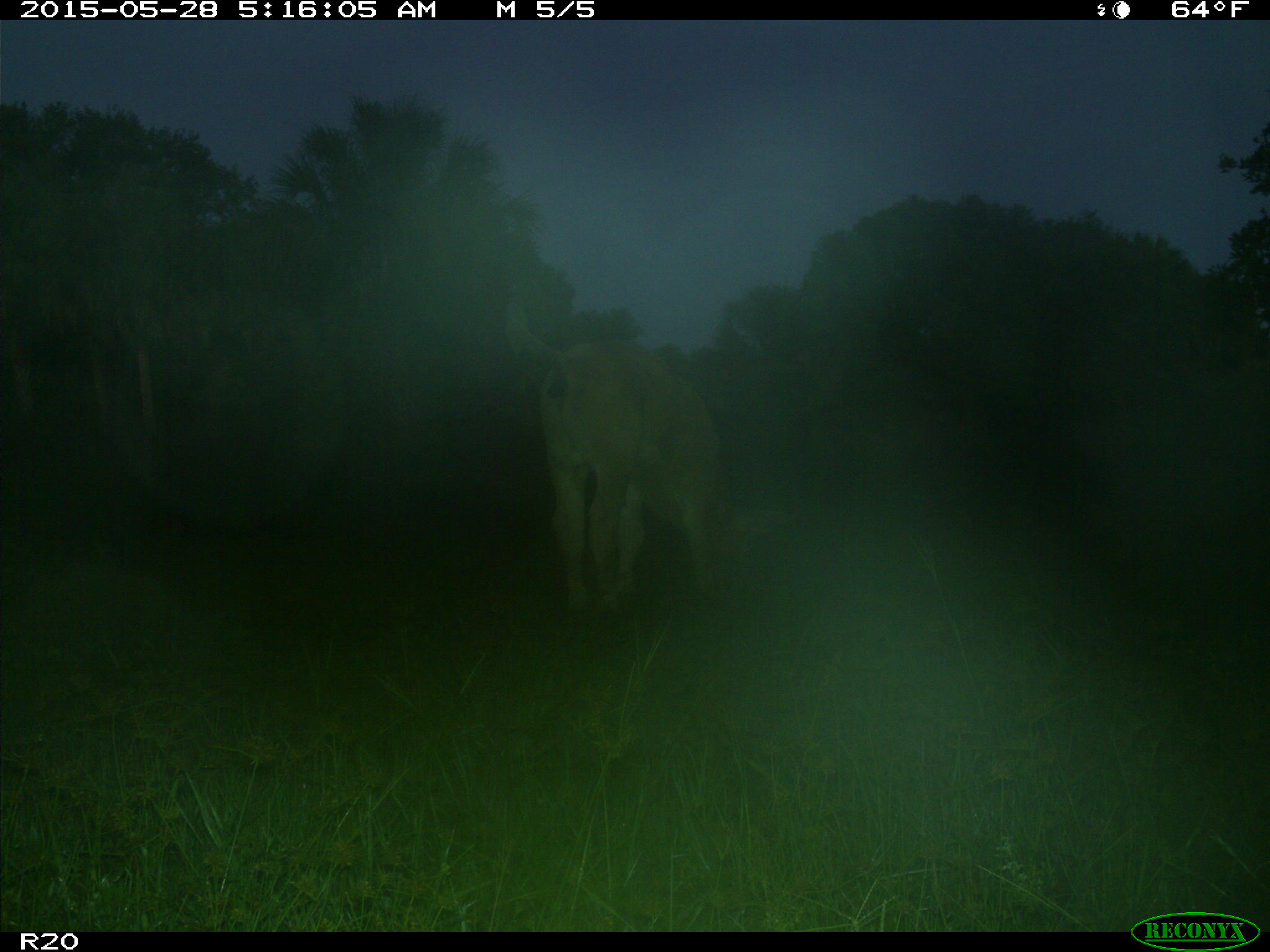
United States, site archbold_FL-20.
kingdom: Animalia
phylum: Chordata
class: Mammalia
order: Artiodactyla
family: Bovidae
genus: Bos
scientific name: Bos taurus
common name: domestic cow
Bos taurus (domestic cow).